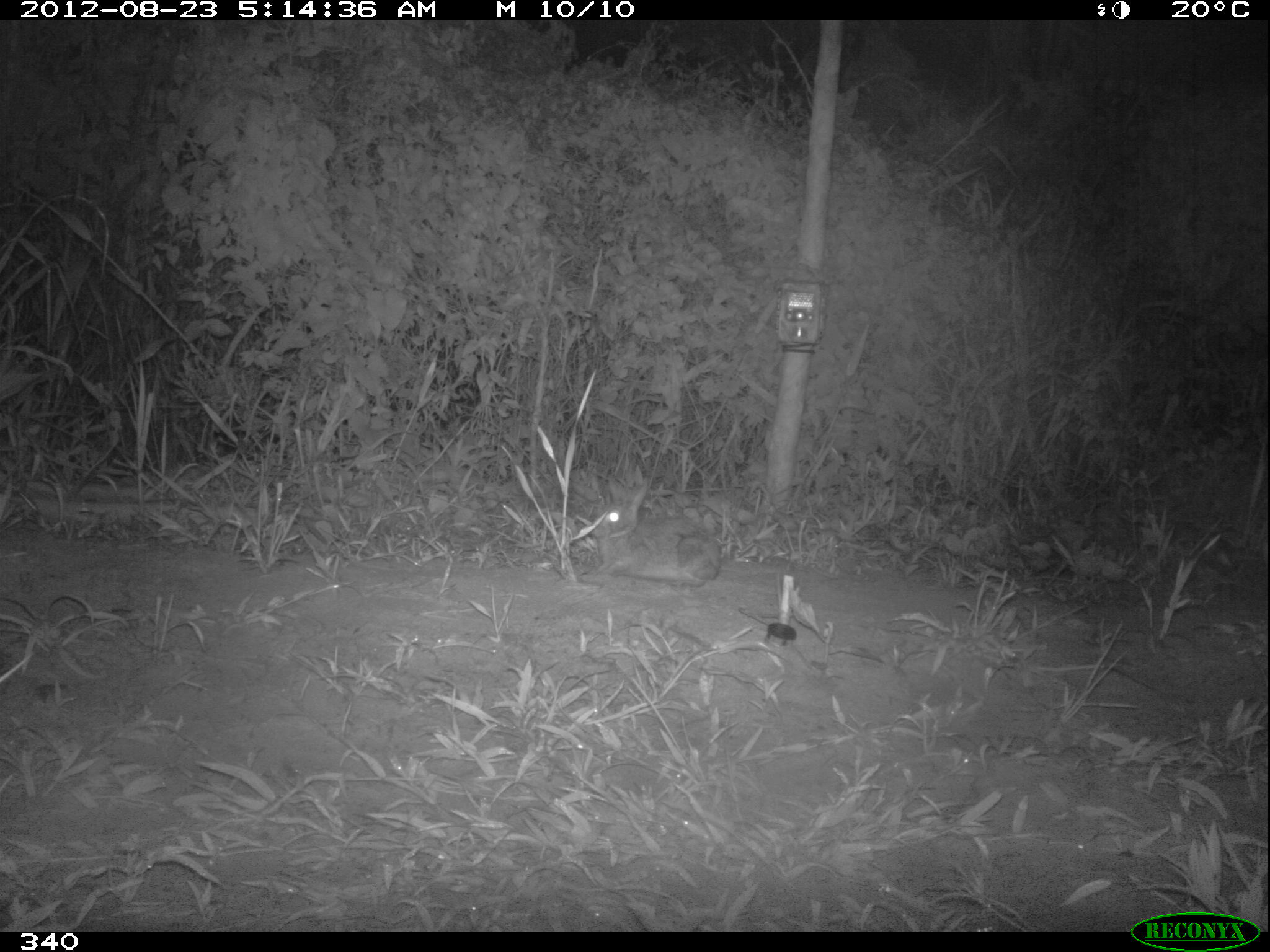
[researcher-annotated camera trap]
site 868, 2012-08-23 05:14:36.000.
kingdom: Animalia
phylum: Chordata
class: Mammalia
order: Lagomorpha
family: Leporidae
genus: Sylvilagus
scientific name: Sylvilagus brasiliensis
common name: tapeti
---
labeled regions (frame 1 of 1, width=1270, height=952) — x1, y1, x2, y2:
sylvilagus brasiliensis: 589, 473, 722, 586